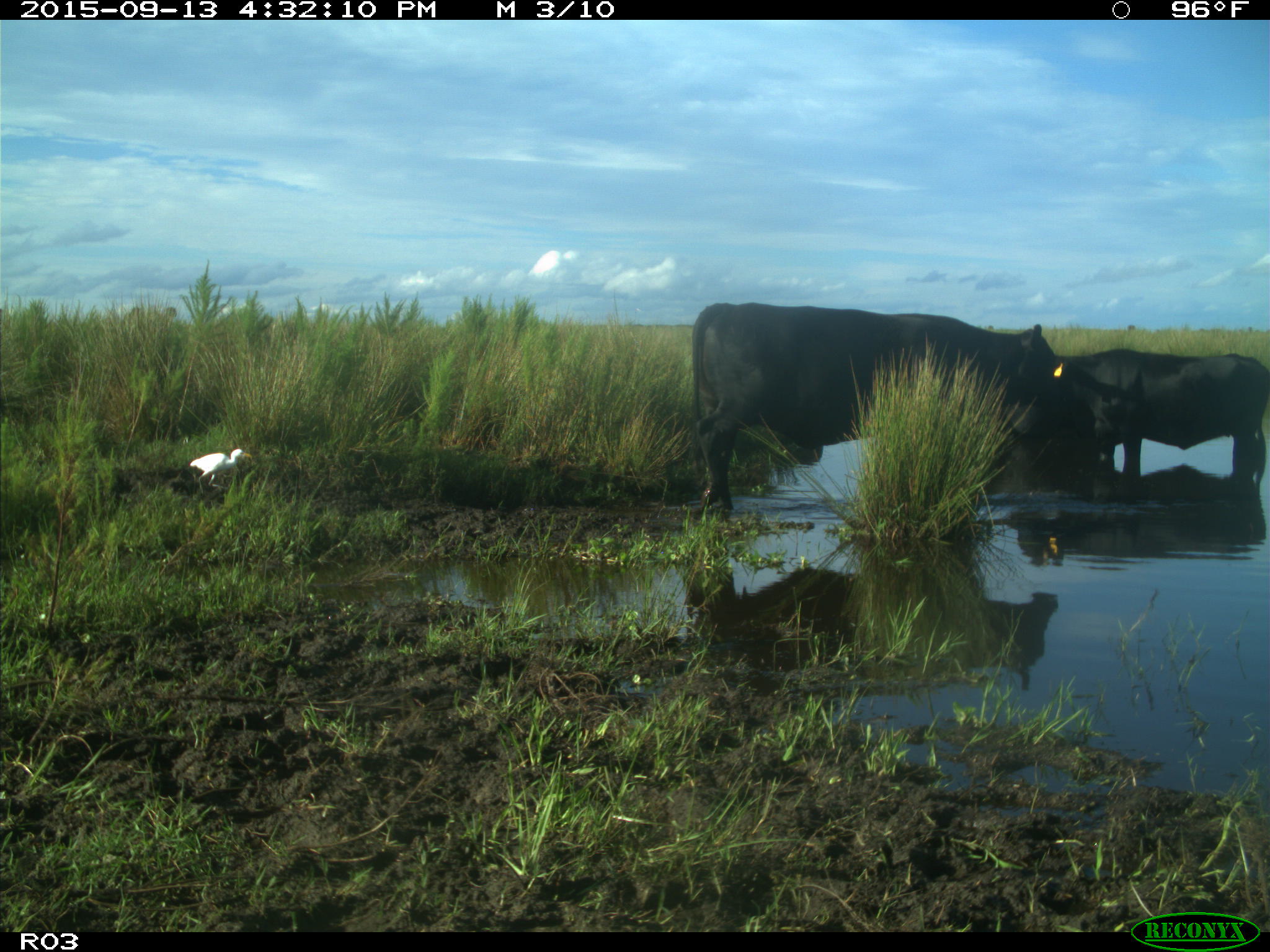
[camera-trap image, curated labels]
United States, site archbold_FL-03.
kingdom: Animalia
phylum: Chordata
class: Mammalia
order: Artiodactyla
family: Bovidae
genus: Bos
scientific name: Bos taurus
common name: domestic cow